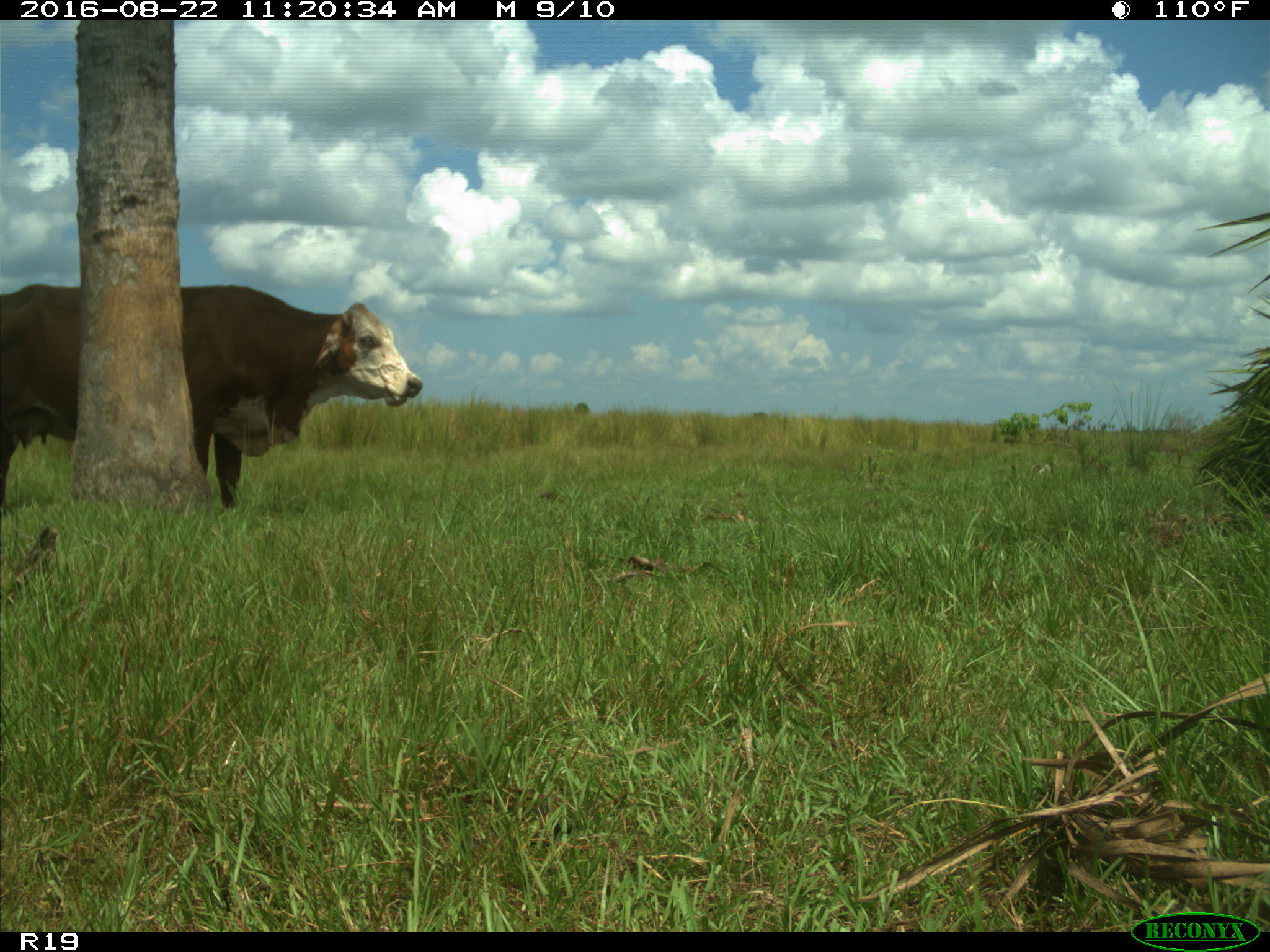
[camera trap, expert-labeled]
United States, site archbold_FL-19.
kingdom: Animalia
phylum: Chordata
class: Mammalia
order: Artiodactyla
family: Bovidae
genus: Bos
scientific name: Bos taurus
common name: domestic cow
Bos taurus (domestic cow).